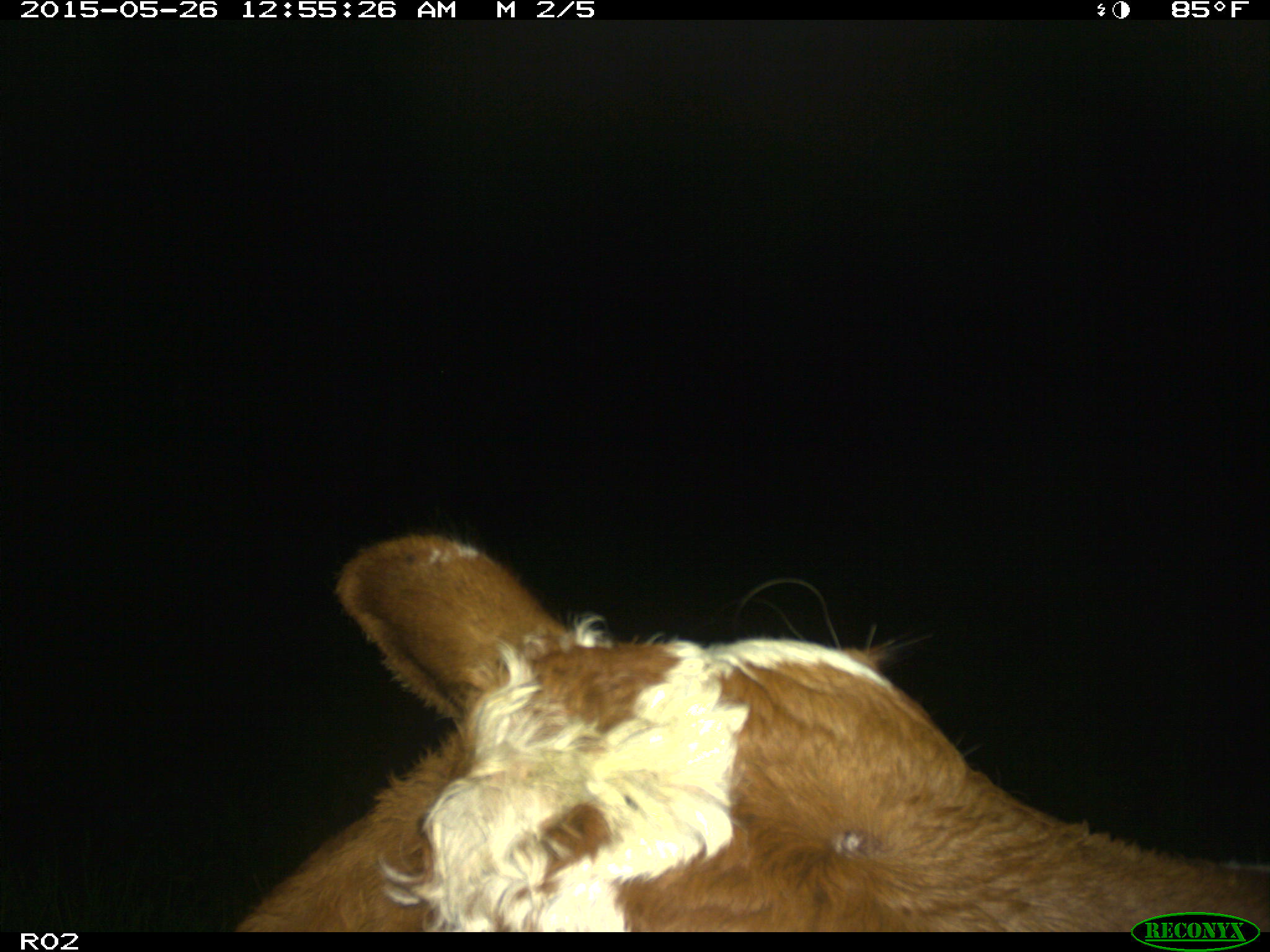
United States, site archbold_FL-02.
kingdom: Animalia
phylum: Chordata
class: Mammalia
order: Artiodactyla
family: Bovidae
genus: Bos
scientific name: Bos taurus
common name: domestic cow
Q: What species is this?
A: Bos taurus (domestic cow).